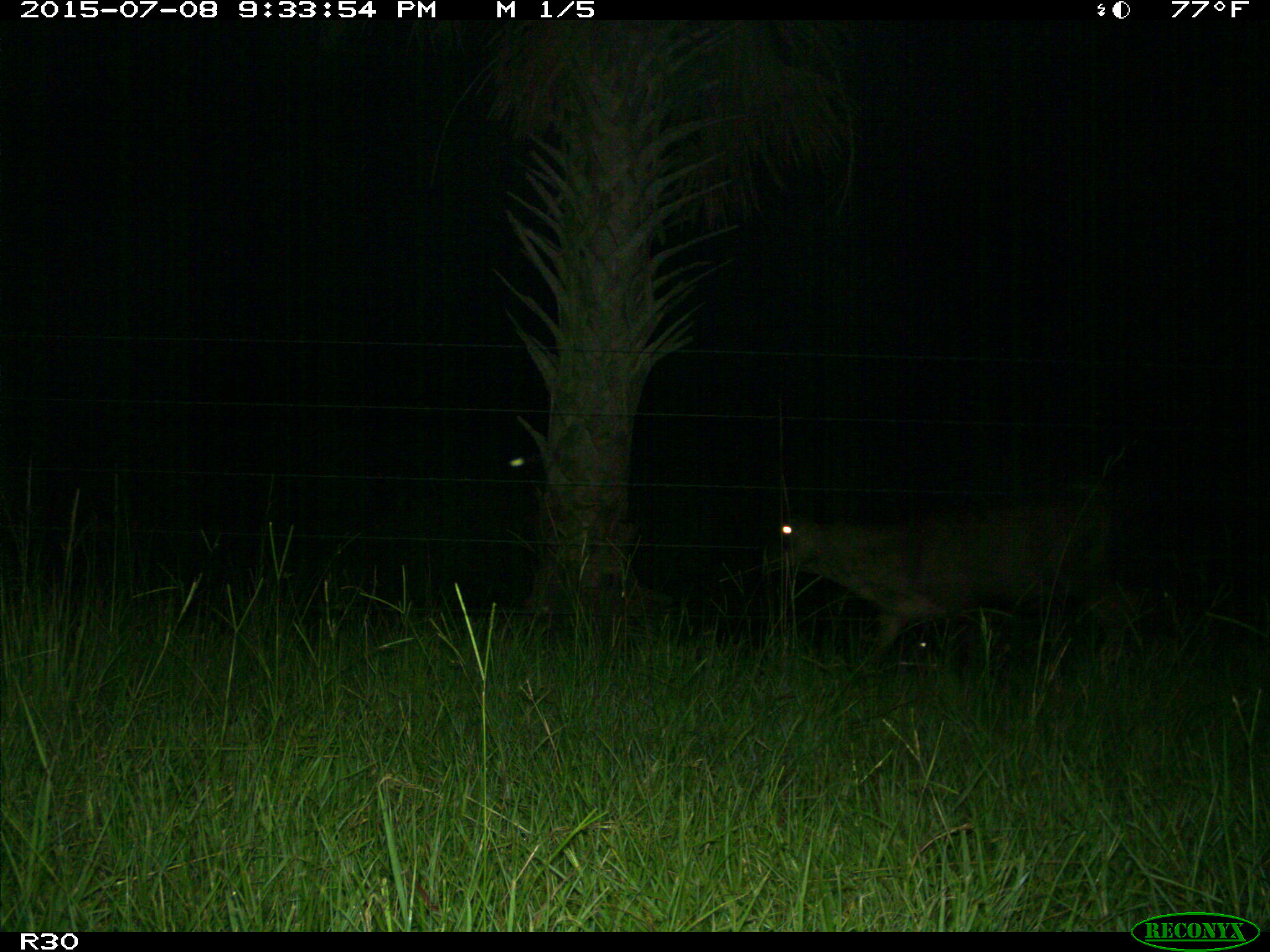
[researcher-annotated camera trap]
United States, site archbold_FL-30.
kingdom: Animalia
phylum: Chordata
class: Mammalia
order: Artiodactyla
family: Bovidae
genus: Bos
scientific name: Bos taurus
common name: domestic cow